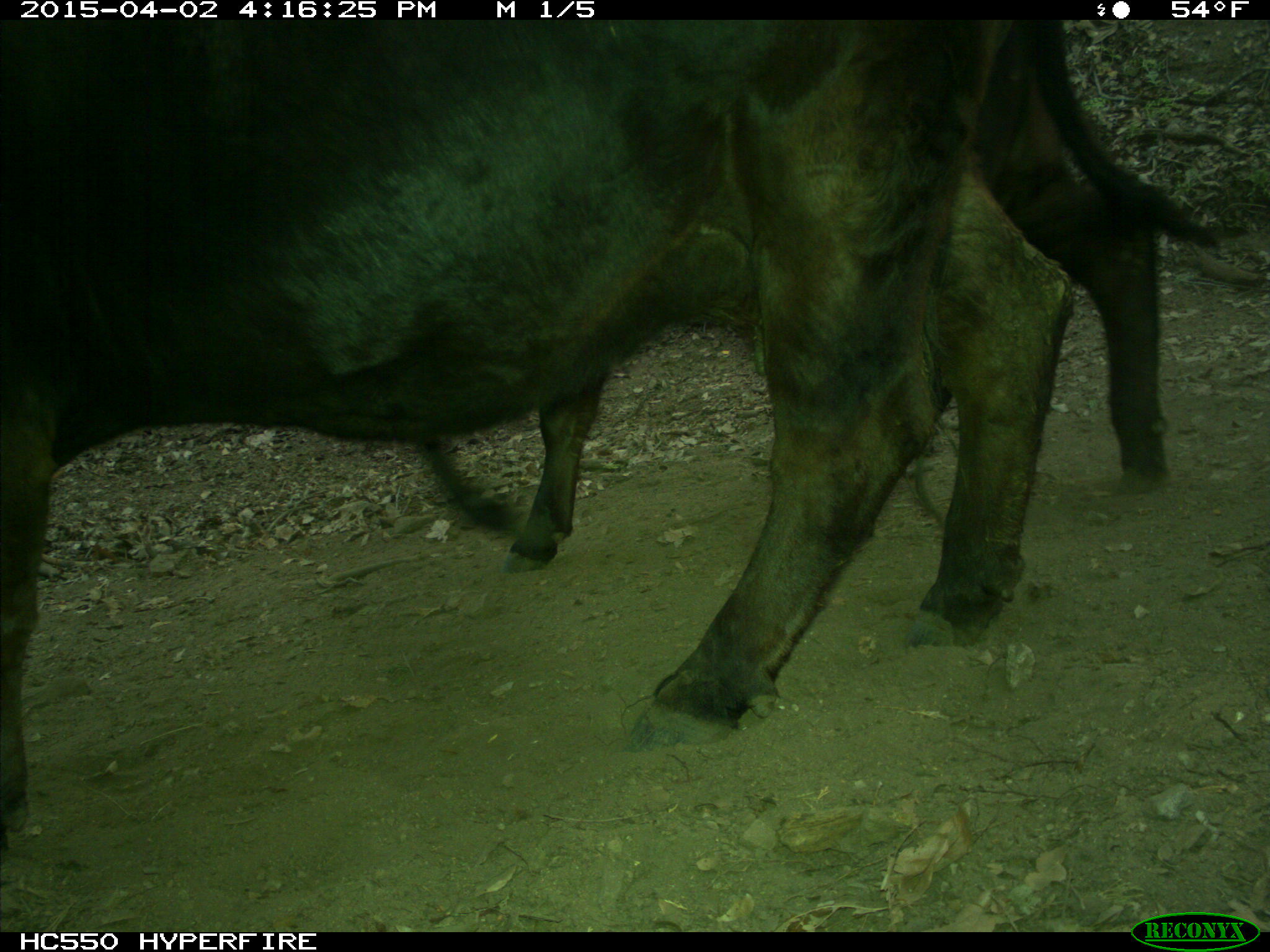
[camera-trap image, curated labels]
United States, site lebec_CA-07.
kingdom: Animalia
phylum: Chordata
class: Mammalia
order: Artiodactyla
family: Bovidae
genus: Bos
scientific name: Bos taurus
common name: domestic cow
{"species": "Bos taurus (domestic cow)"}